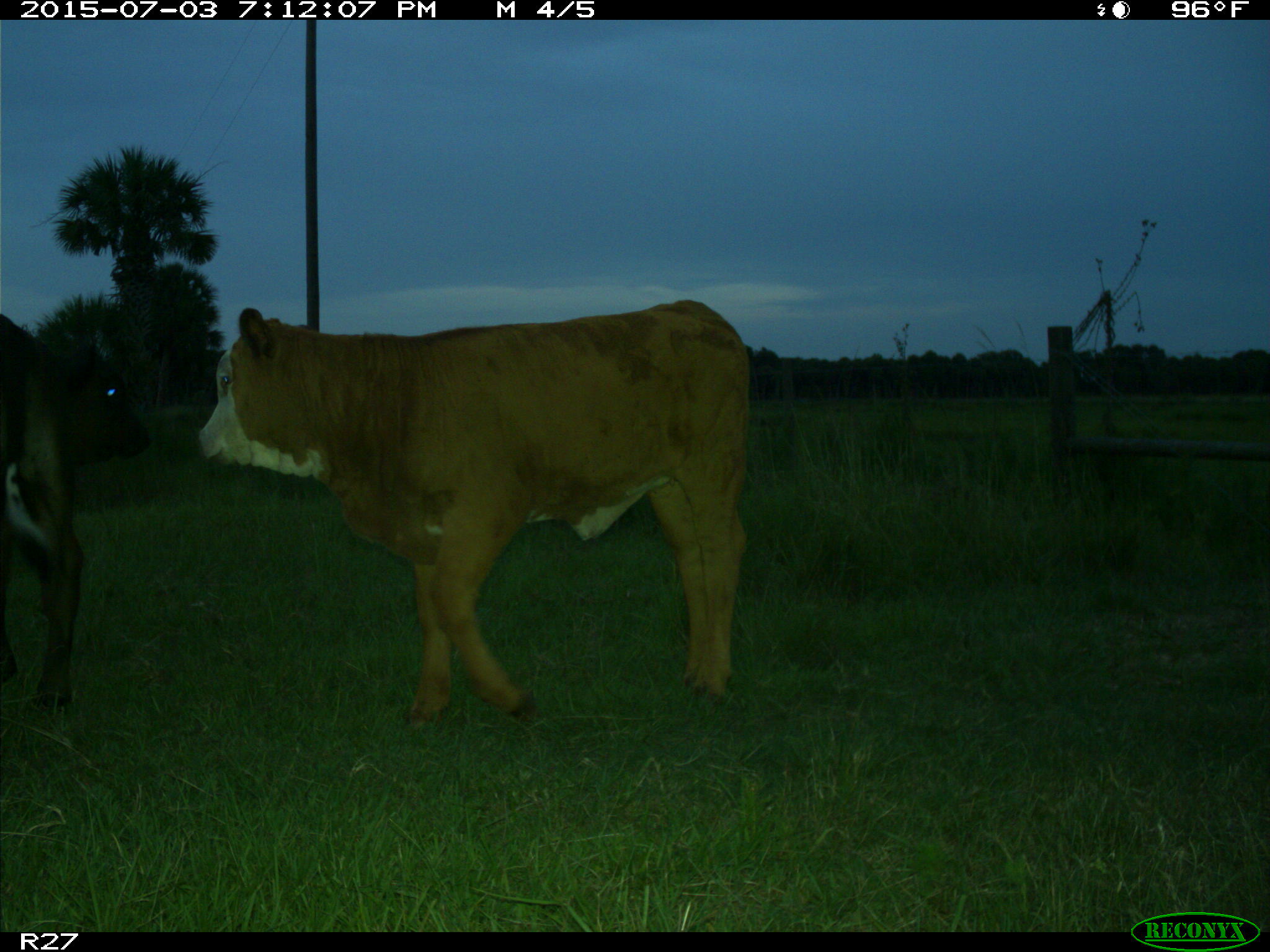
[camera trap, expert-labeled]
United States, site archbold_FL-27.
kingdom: Animalia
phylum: Chordata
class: Mammalia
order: Artiodactyla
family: Bovidae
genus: Bos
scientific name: Bos taurus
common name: domestic cow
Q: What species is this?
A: Bos taurus (domestic cow).